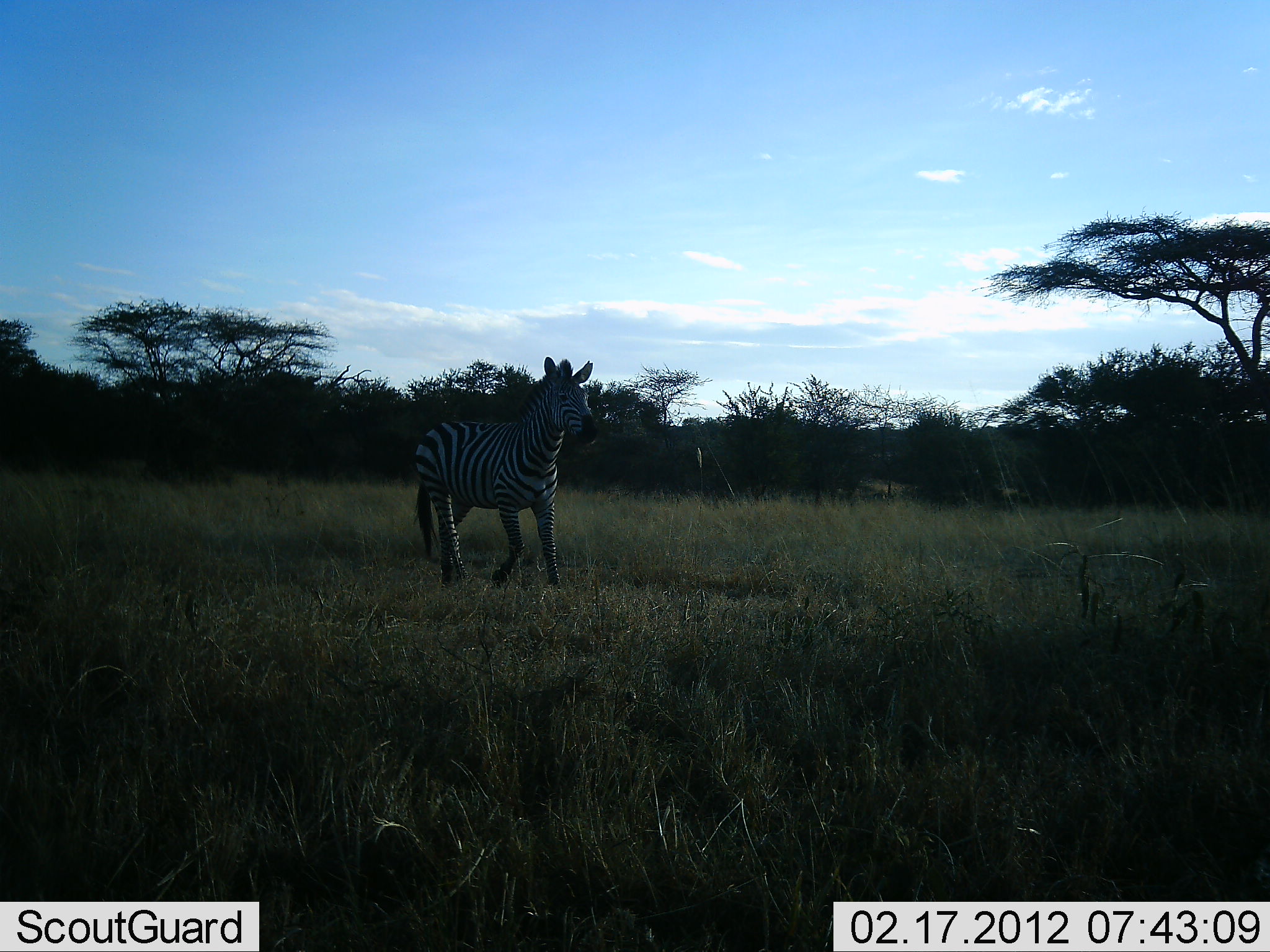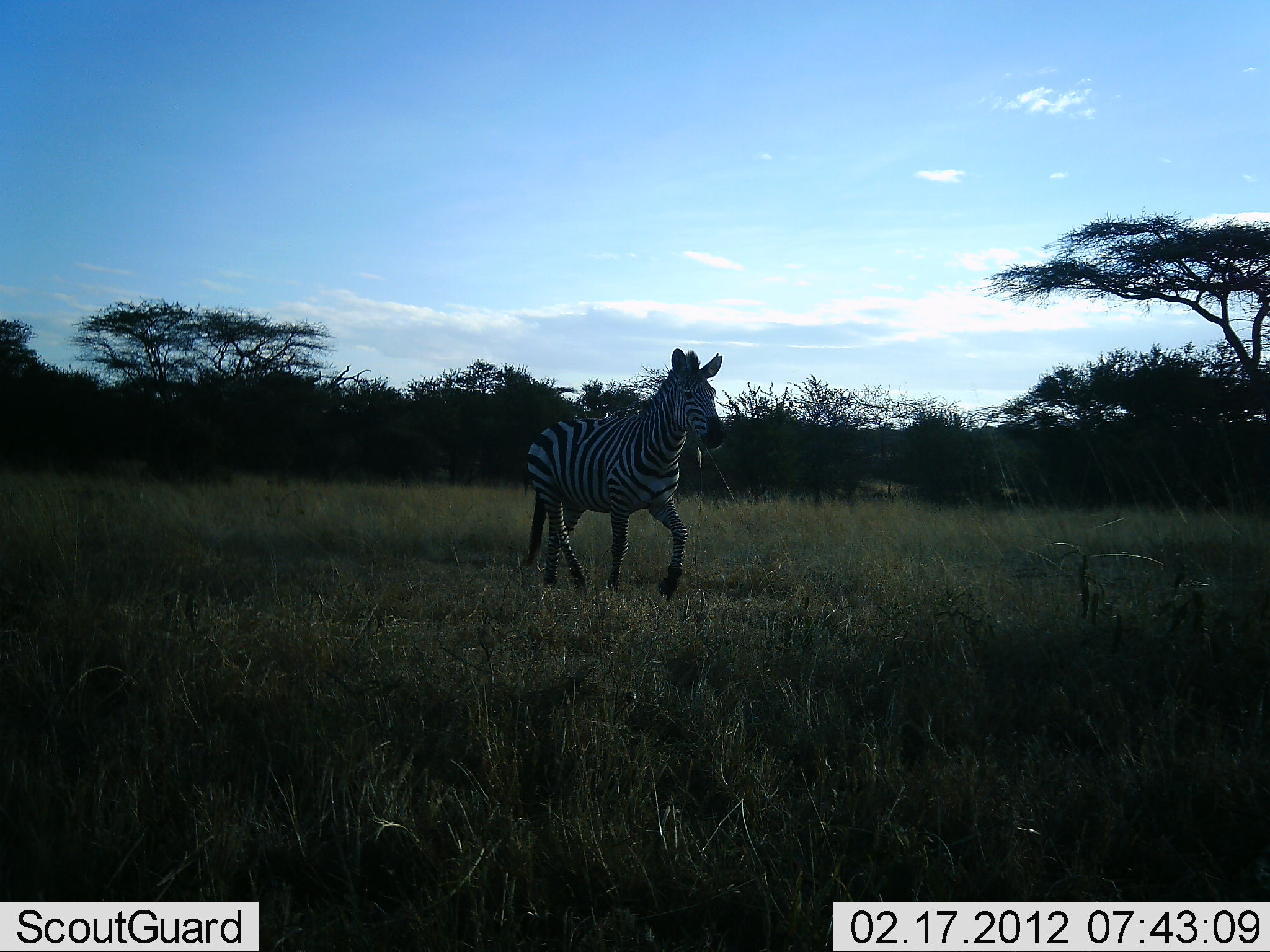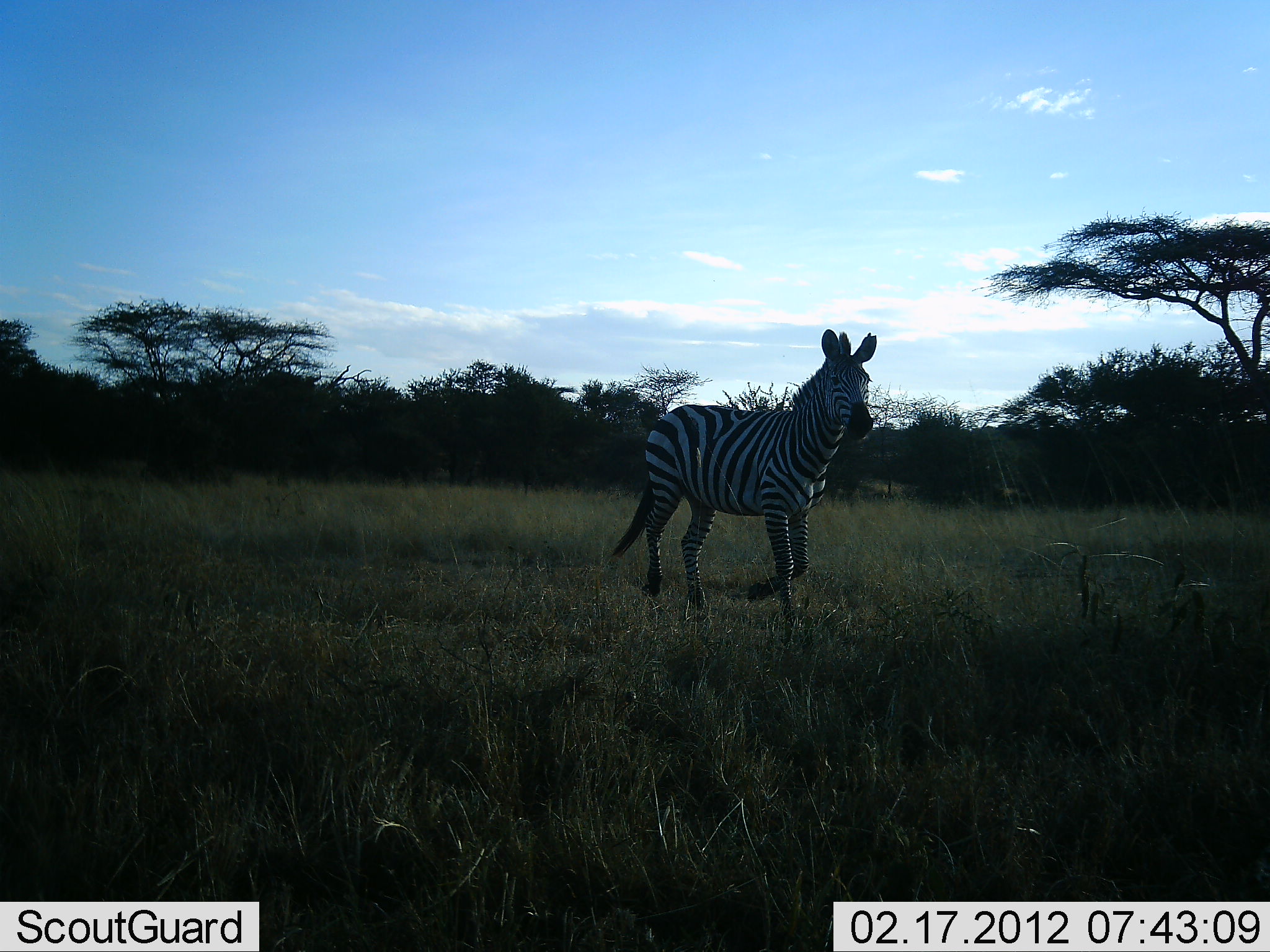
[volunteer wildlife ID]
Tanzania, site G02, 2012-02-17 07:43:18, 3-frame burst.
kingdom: Animalia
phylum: Chordata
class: Mammalia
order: Perissodactyla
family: Equidae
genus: Equus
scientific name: Equus quagga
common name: plains zebra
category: zebra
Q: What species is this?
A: Zebra (plains zebra) (Equus quagga).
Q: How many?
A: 1.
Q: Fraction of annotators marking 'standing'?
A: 4%.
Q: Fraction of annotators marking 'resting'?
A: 0%.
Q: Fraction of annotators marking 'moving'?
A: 92%.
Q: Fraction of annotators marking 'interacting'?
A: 0%.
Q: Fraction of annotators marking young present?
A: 0%.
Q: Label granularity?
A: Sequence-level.